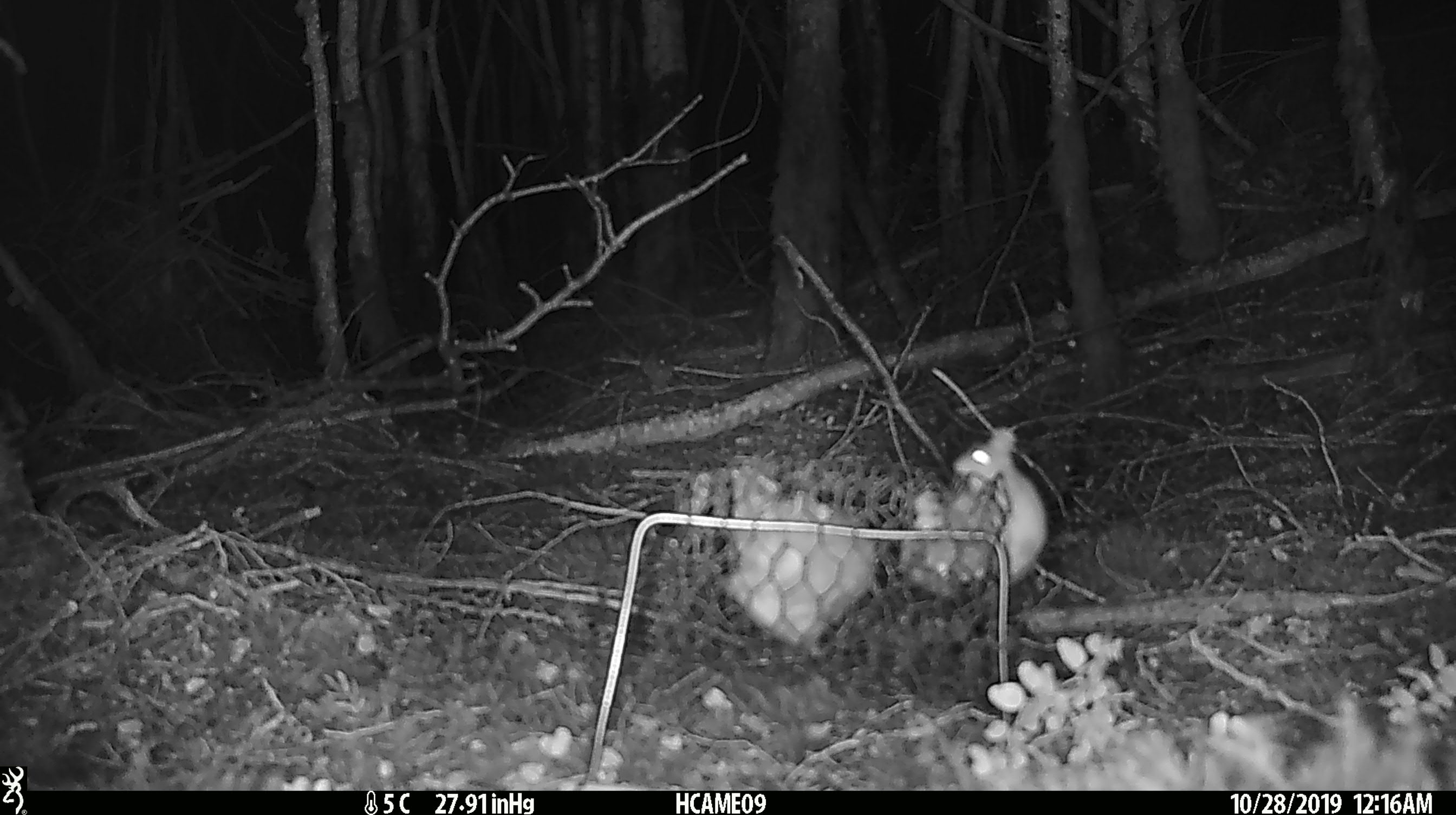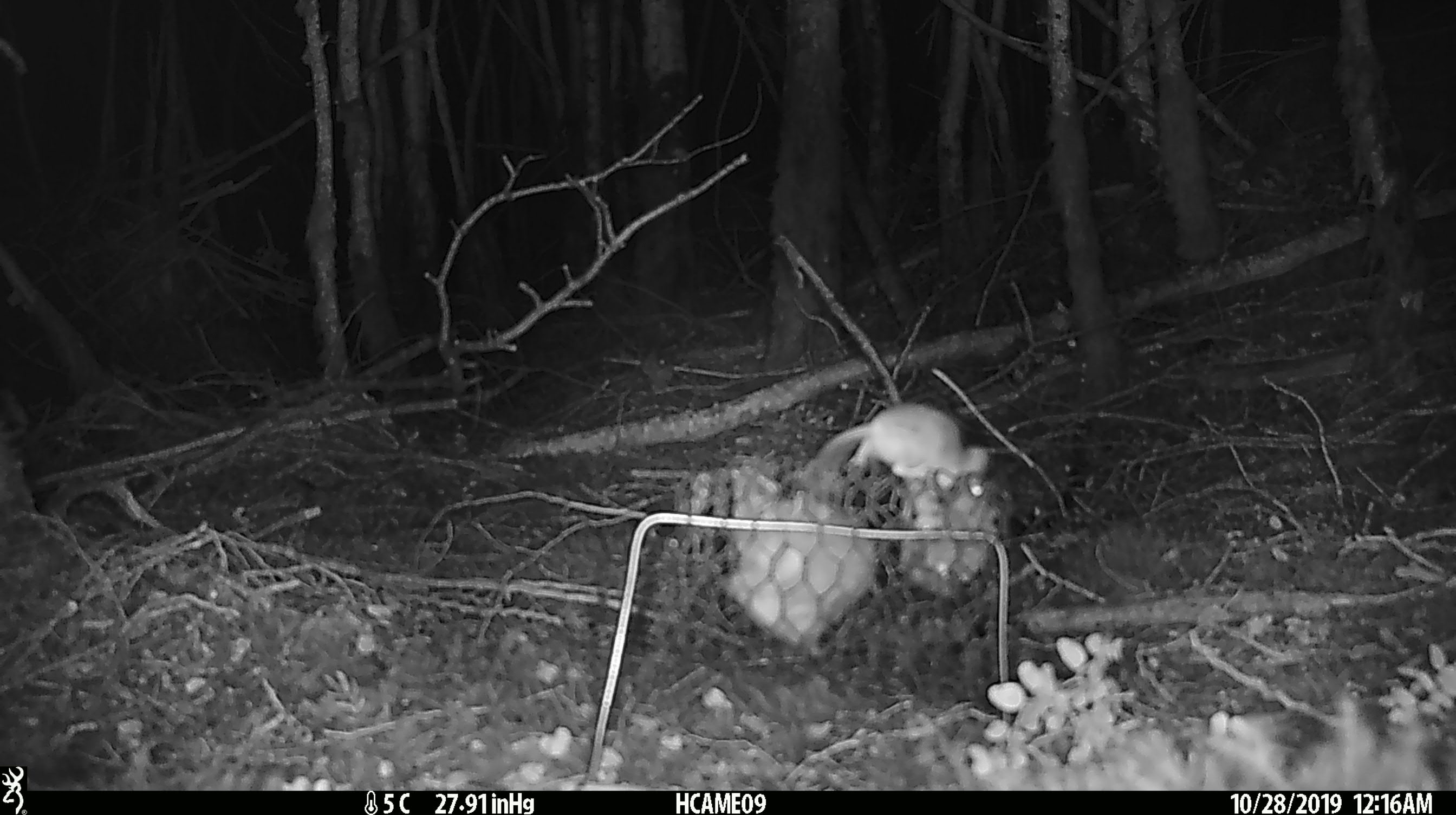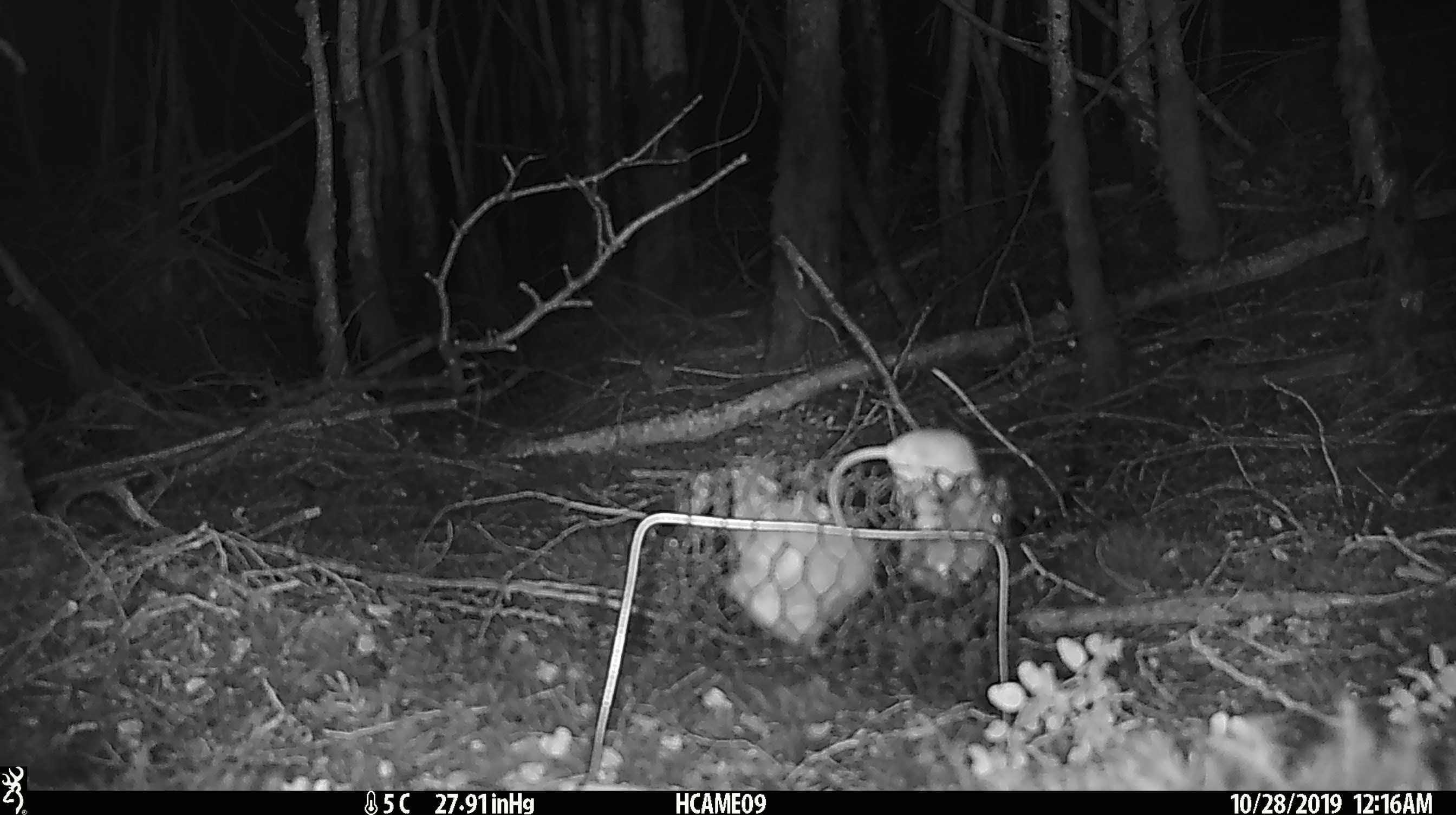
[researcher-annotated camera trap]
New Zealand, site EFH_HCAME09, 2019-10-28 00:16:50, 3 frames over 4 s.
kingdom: Animalia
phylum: Chordata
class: Mammalia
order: Rodentia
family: Muridae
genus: Mus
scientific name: Mus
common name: mouse